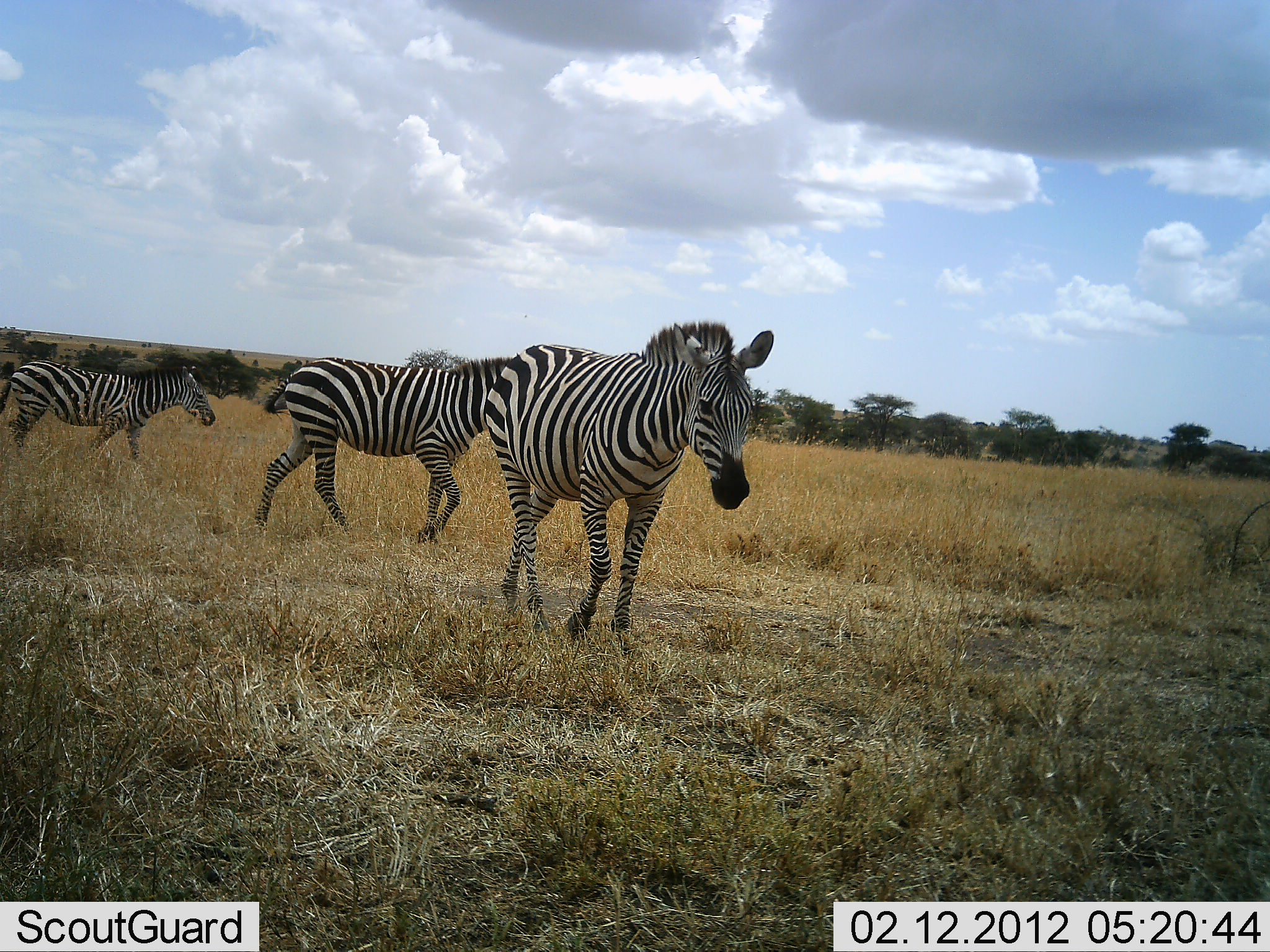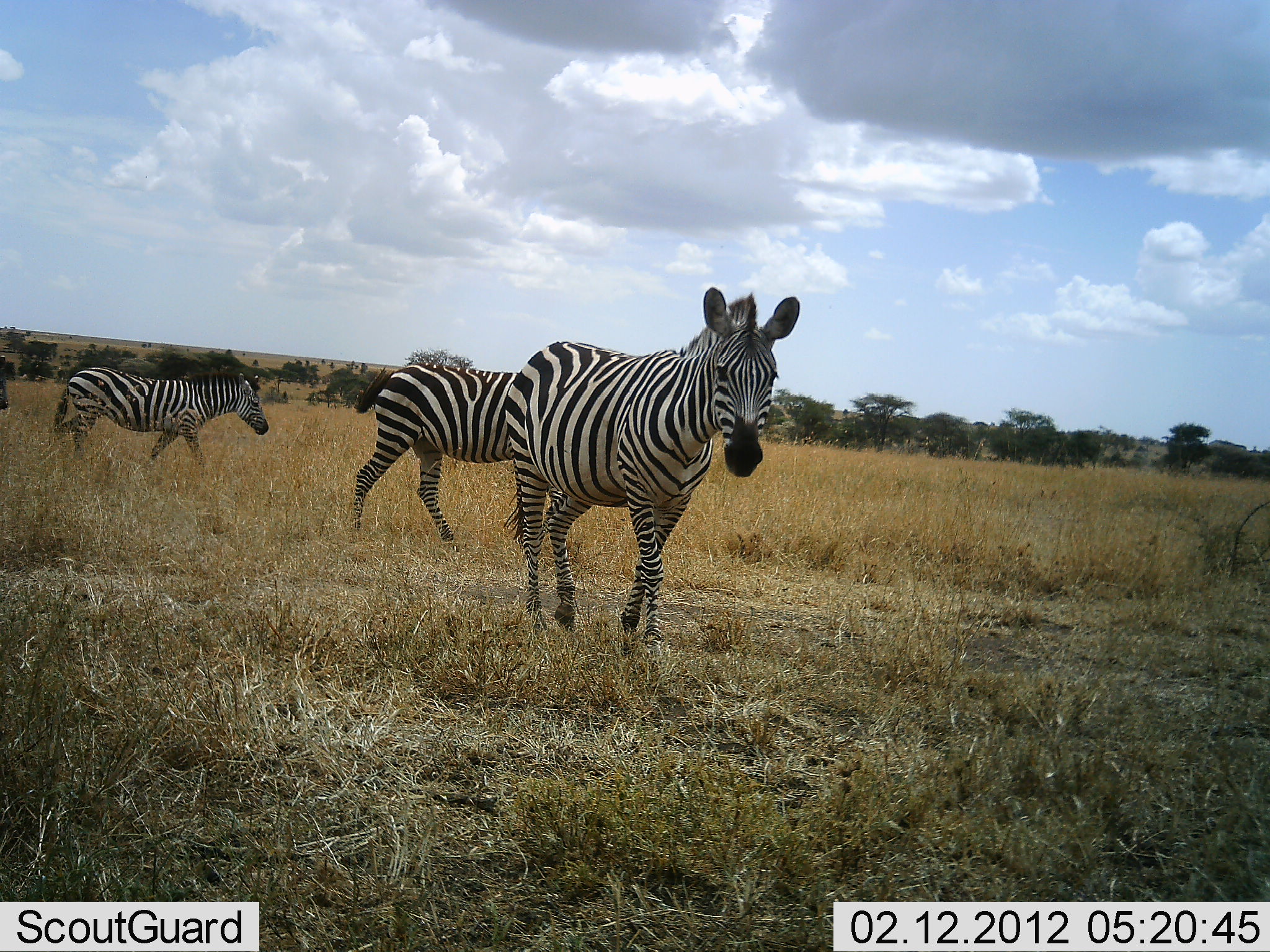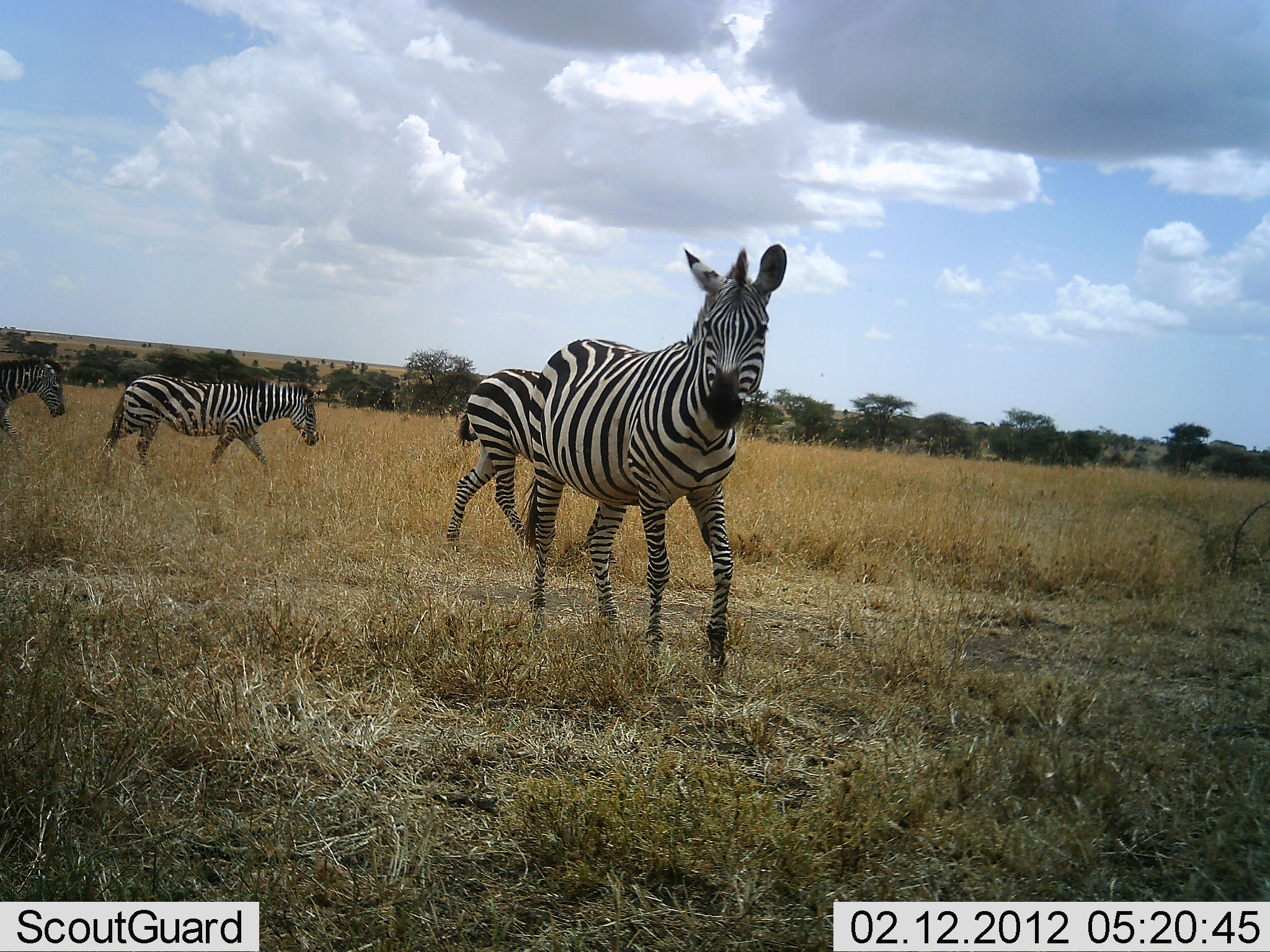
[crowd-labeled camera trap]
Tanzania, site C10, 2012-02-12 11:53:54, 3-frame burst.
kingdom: Animalia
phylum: Chordata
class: Mammalia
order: Perissodactyla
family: Equidae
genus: Equus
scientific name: Equus quagga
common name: plains zebra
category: zebra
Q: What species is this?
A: Zebra (plains zebra) (Equus quagga).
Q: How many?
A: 4.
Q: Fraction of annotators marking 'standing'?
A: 10%.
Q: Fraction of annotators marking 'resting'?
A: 0%.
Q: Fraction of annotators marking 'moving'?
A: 90%.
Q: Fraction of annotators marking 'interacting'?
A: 0%.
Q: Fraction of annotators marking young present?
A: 3%.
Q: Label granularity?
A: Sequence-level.